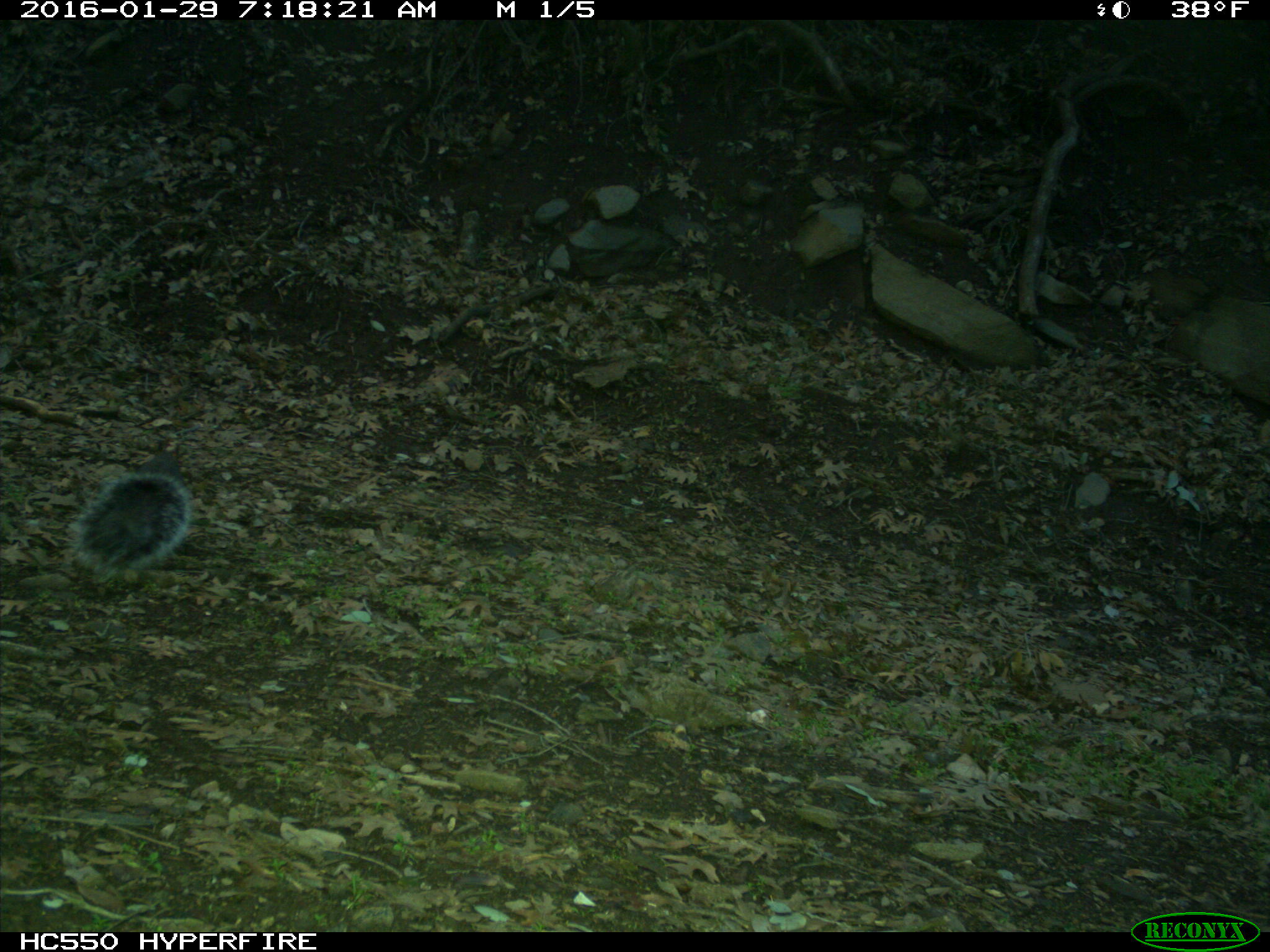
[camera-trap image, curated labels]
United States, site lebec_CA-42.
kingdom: Animalia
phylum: Chordata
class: Mammalia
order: Rodentia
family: Sciuridae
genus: Sciurus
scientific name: Sciurus carolinensis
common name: eastern gray squirrel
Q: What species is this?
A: Sciurus carolinensis (eastern gray squirrel).